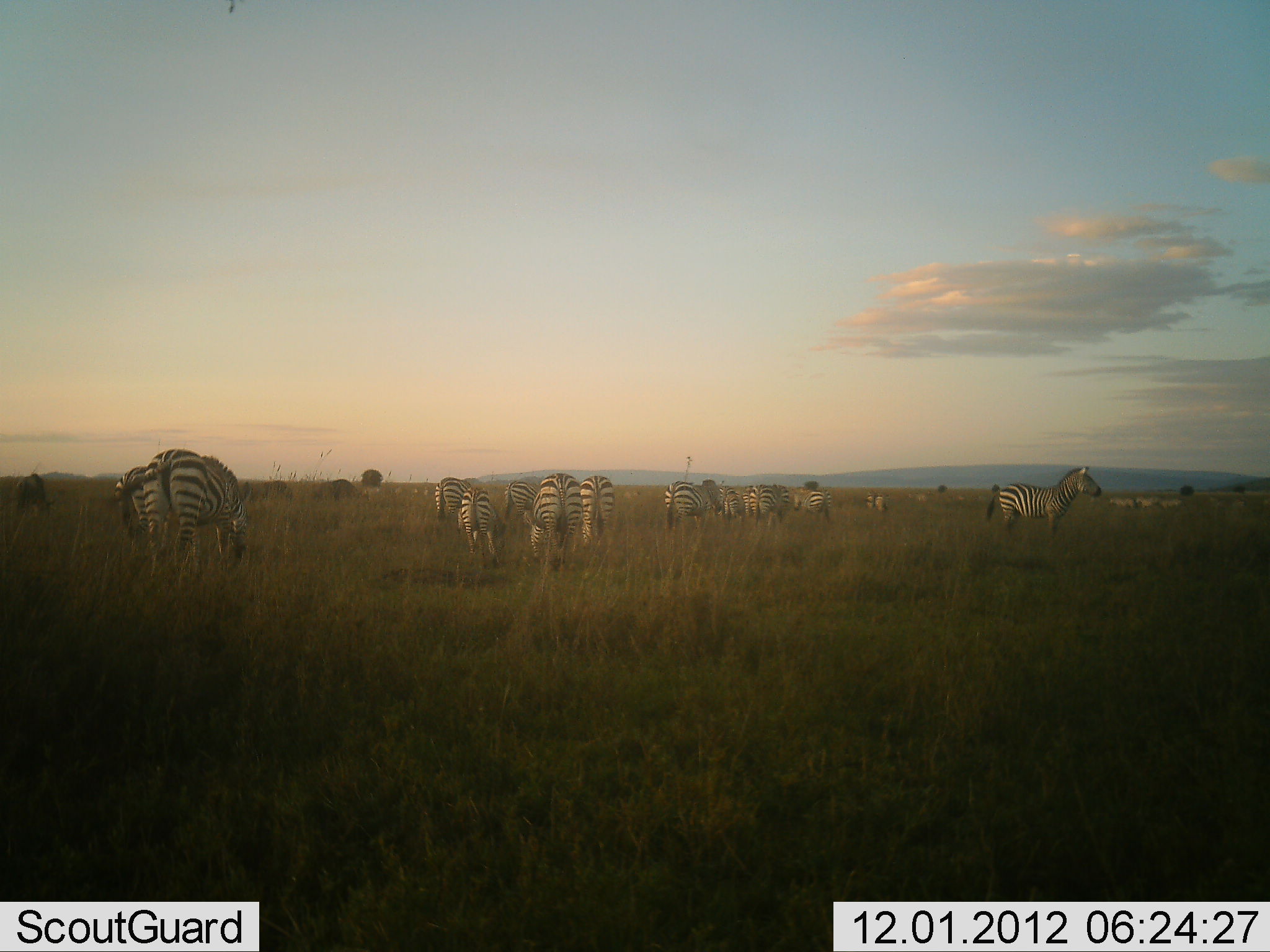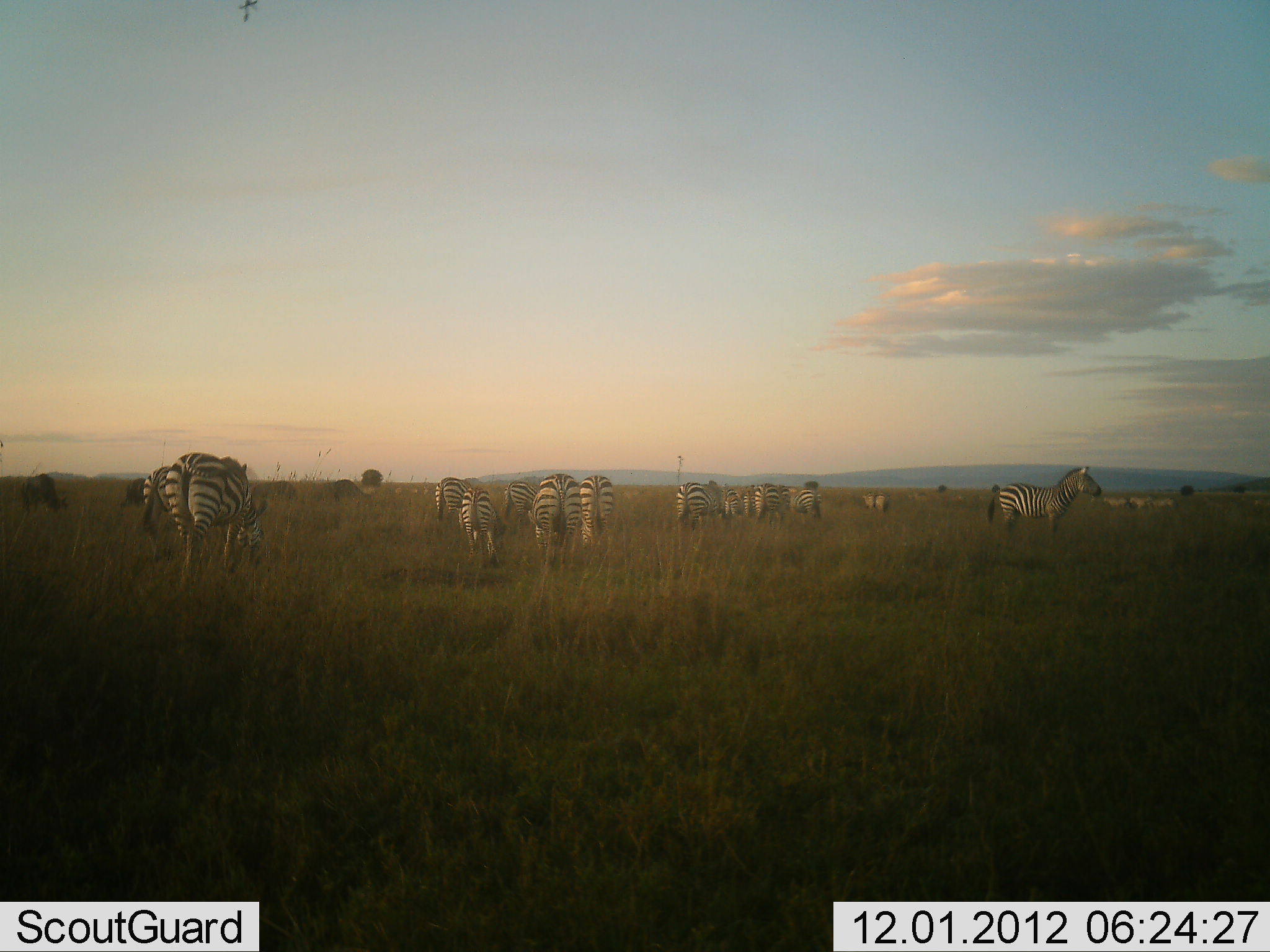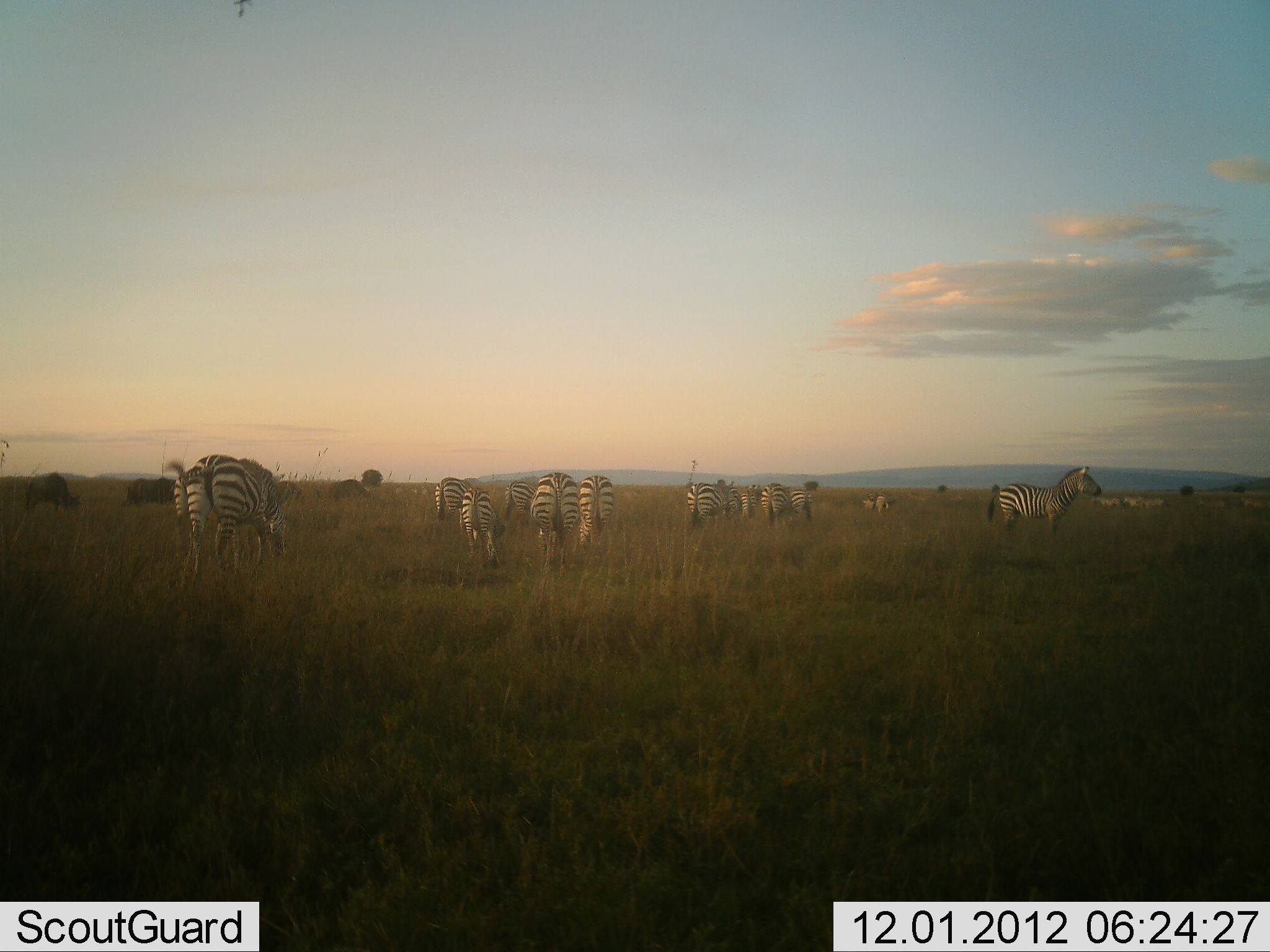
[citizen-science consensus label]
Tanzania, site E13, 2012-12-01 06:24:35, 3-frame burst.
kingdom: Animalia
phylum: Chordata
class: Mammalia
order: Perissodactyla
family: Equidae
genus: Equus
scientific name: Equus quagga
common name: plains zebra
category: zebra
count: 11-50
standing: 73%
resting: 0%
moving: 9%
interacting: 0%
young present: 0%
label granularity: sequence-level